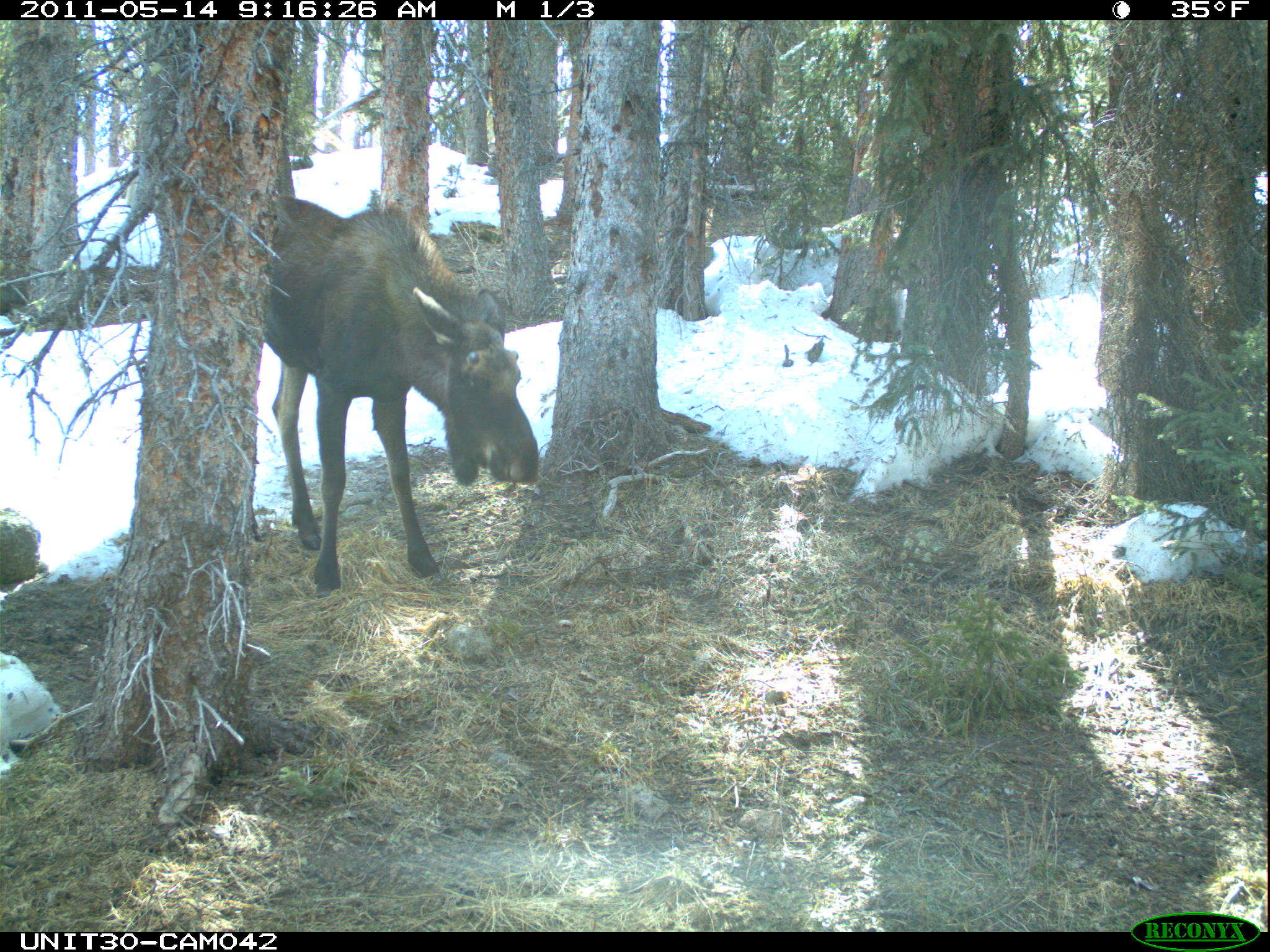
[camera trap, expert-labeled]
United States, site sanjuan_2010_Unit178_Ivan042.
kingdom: Animalia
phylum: Chordata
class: Mammalia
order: Artiodactyla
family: Cervidae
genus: Alces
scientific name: Alces alces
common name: moose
Alces alces (moose).